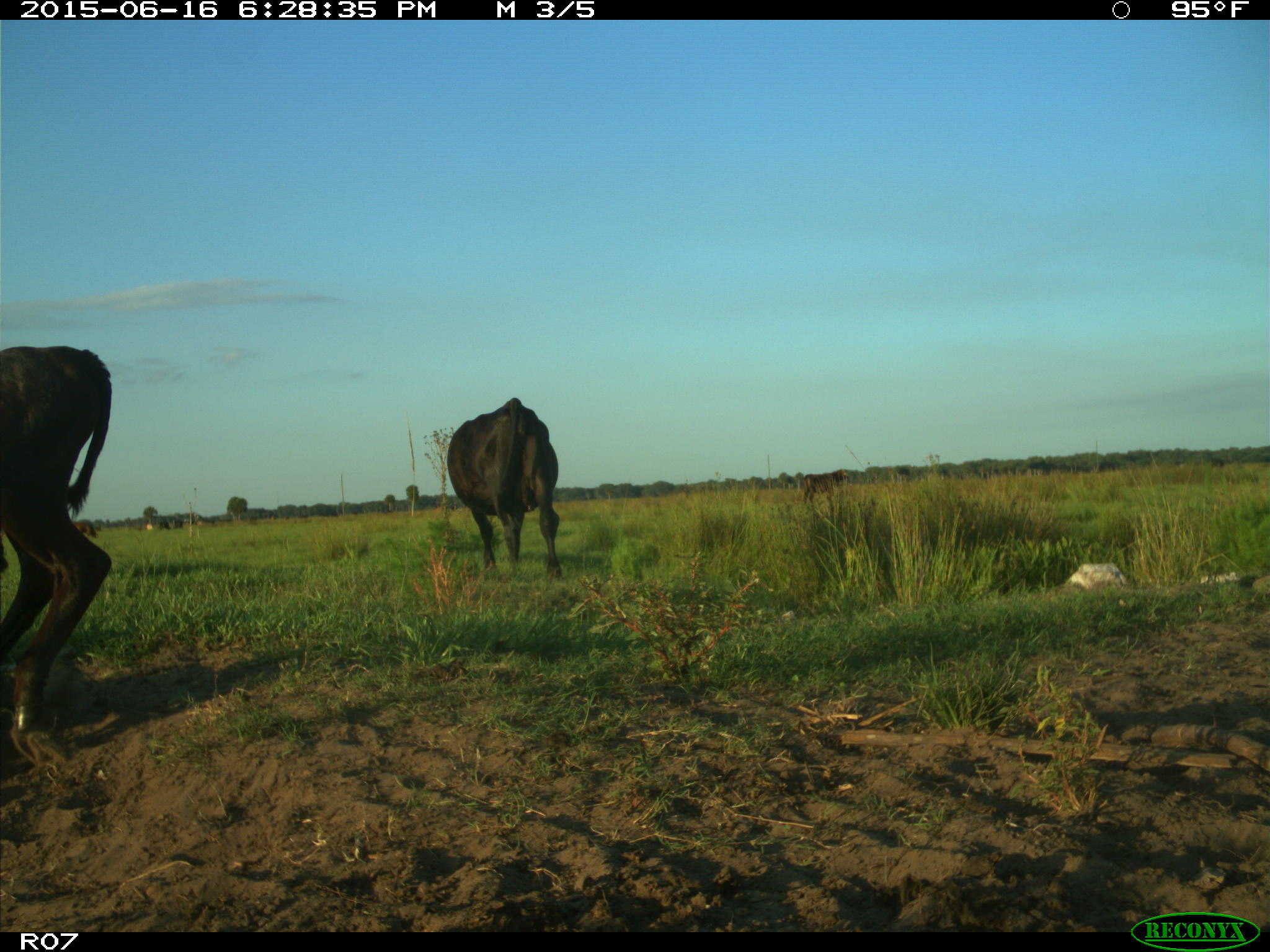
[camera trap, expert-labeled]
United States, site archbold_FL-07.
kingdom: Animalia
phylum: Chordata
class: Mammalia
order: Artiodactyla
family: Bovidae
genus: Bos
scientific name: Bos taurus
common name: domestic cow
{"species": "Bos taurus (domestic cow)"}